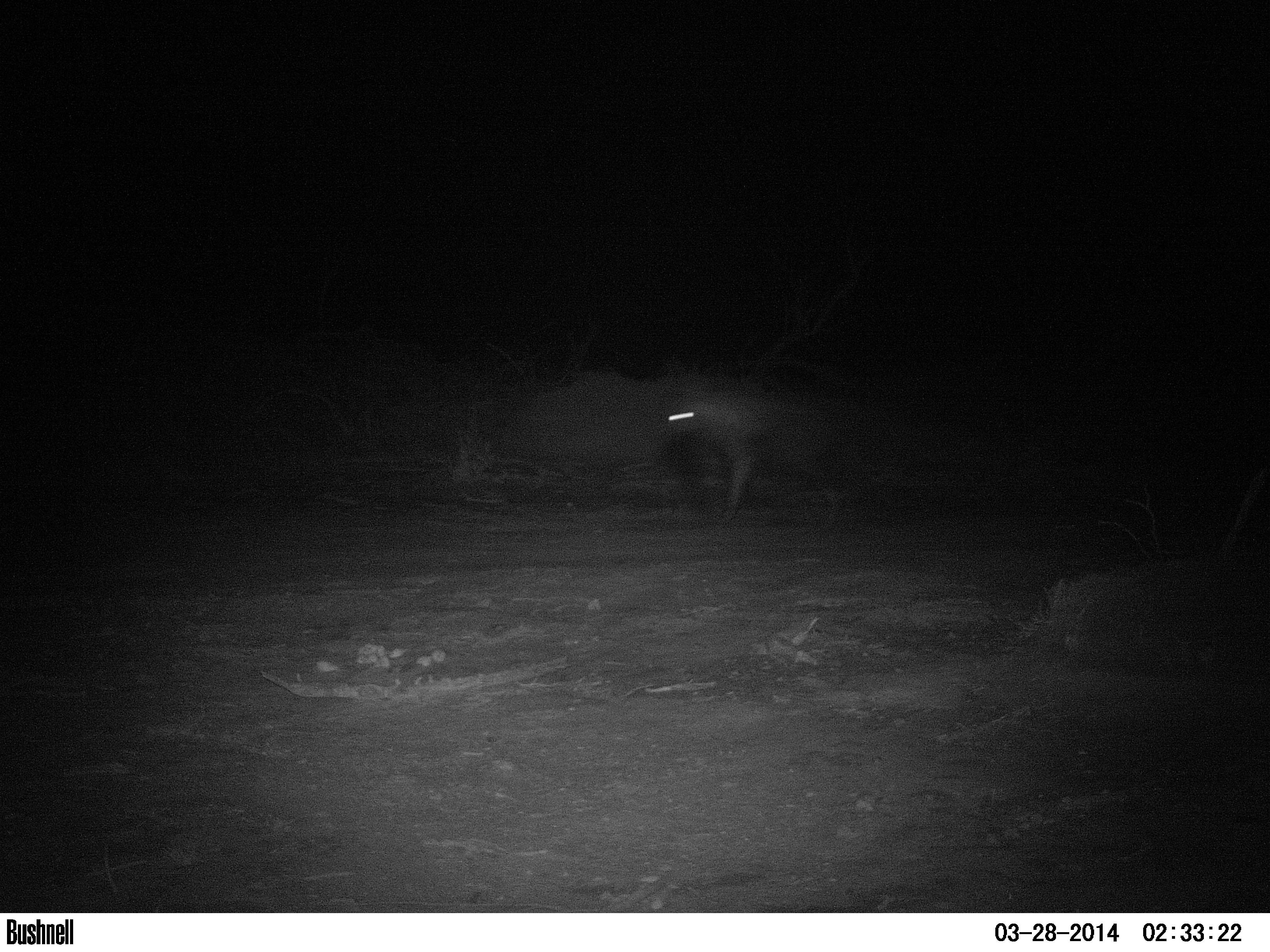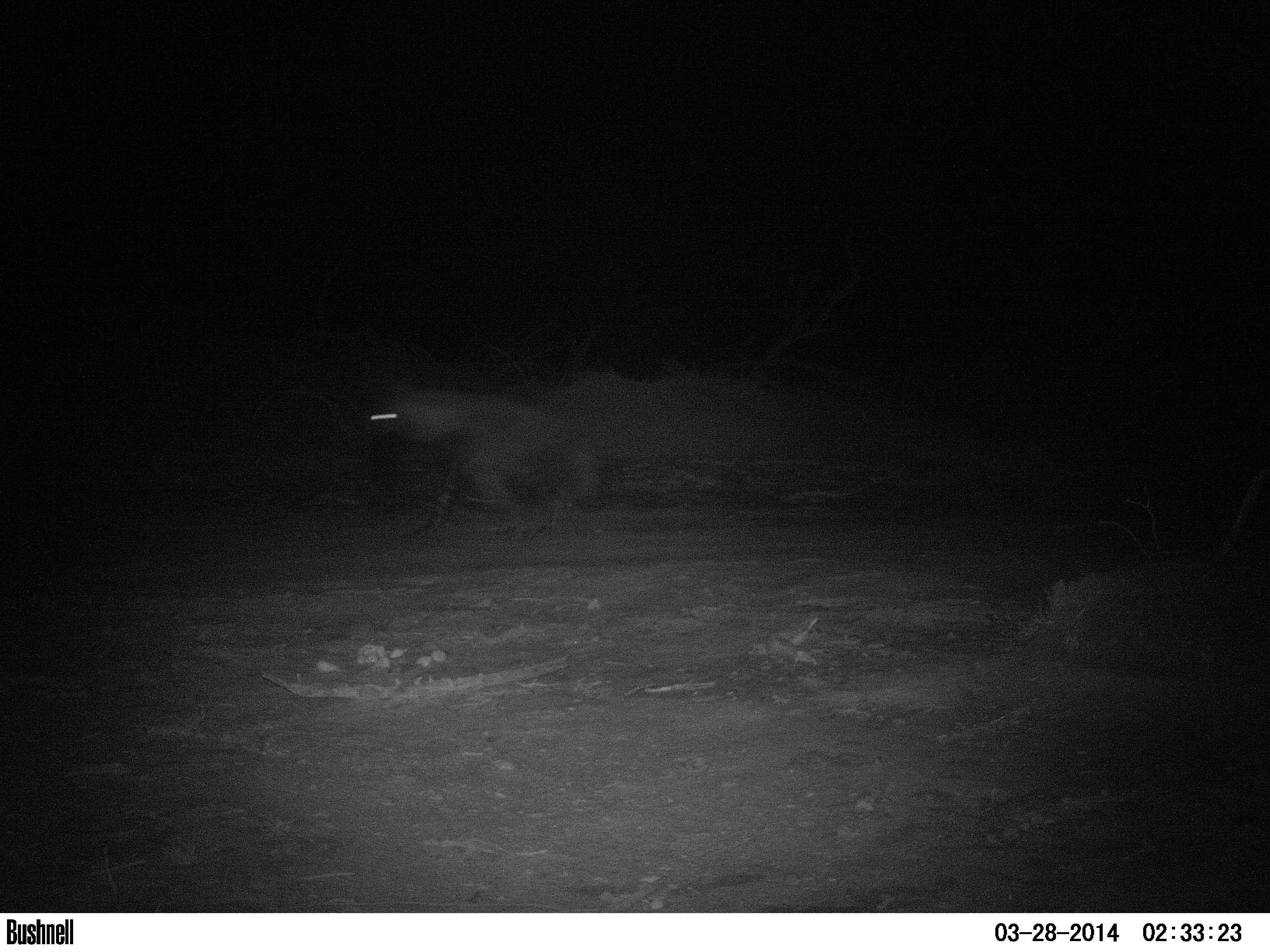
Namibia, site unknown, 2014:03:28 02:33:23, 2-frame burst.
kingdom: Animalia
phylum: Chordata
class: Mammalia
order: Carnivora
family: Hyaenidae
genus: Parahyaena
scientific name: Parahyaena brunnea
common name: brown hyena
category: hyaena brunnea